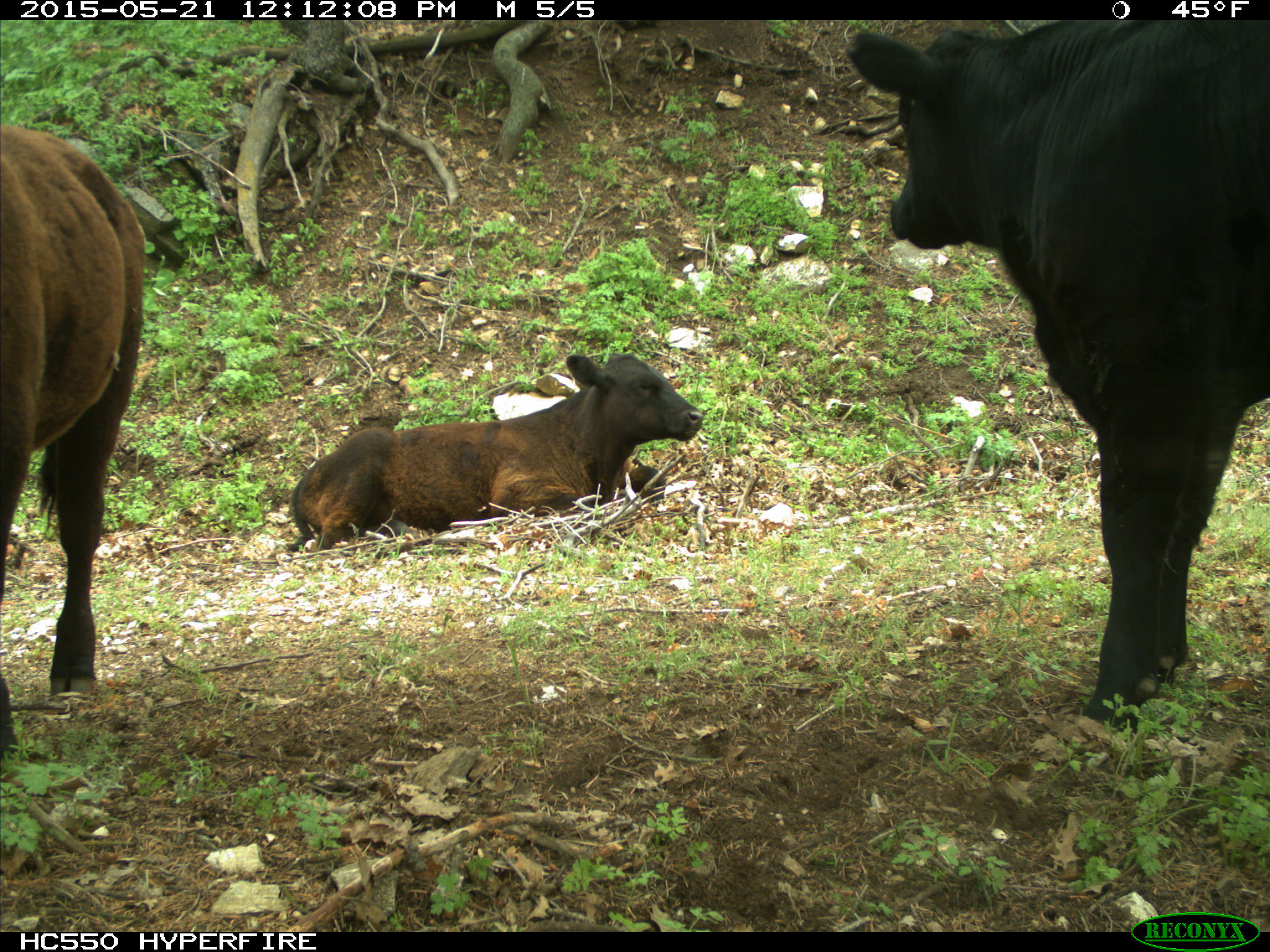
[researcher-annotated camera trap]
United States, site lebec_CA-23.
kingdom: Animalia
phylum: Chordata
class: Mammalia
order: Artiodactyla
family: Bovidae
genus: Bos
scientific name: Bos taurus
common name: domestic cow